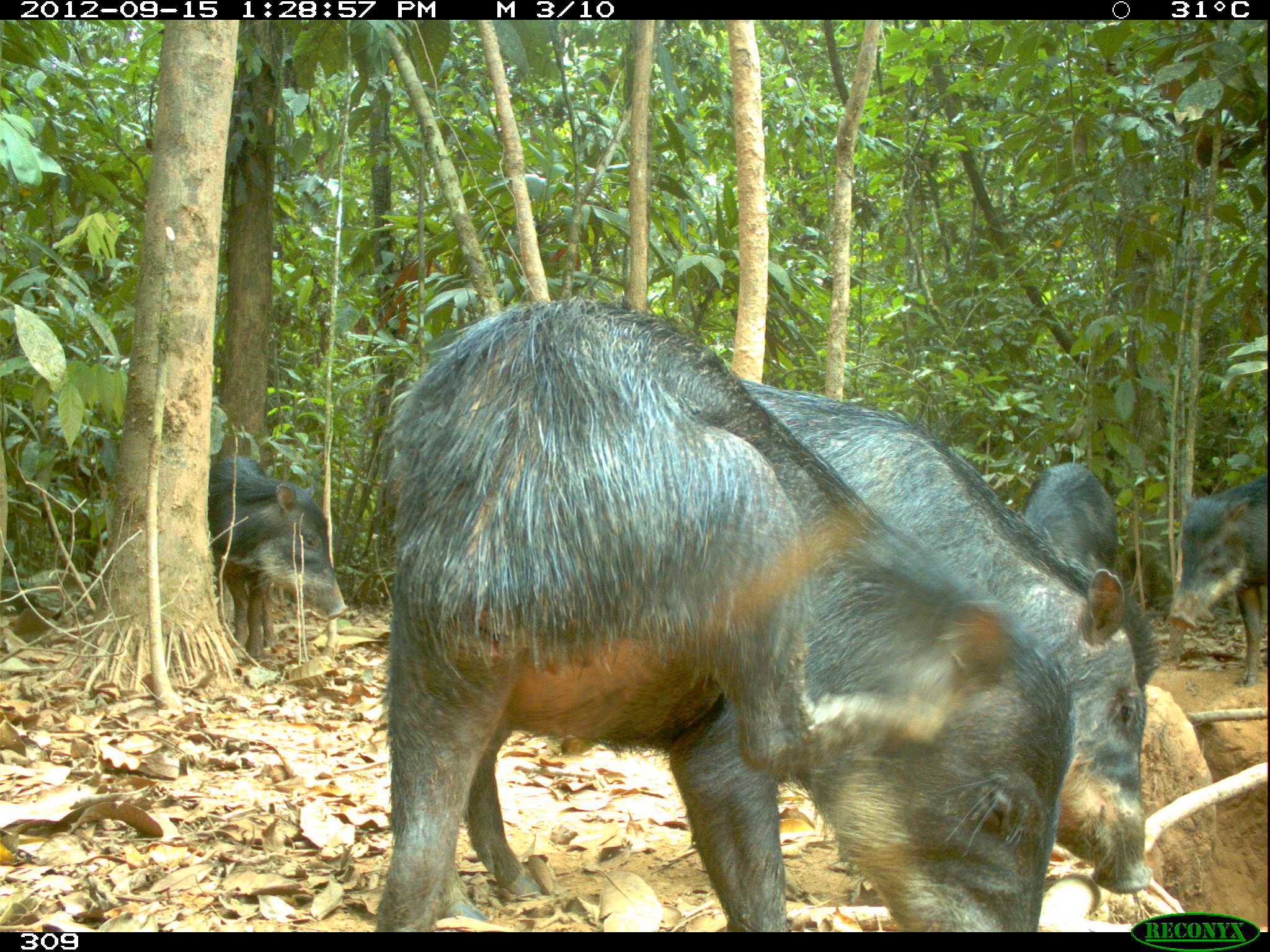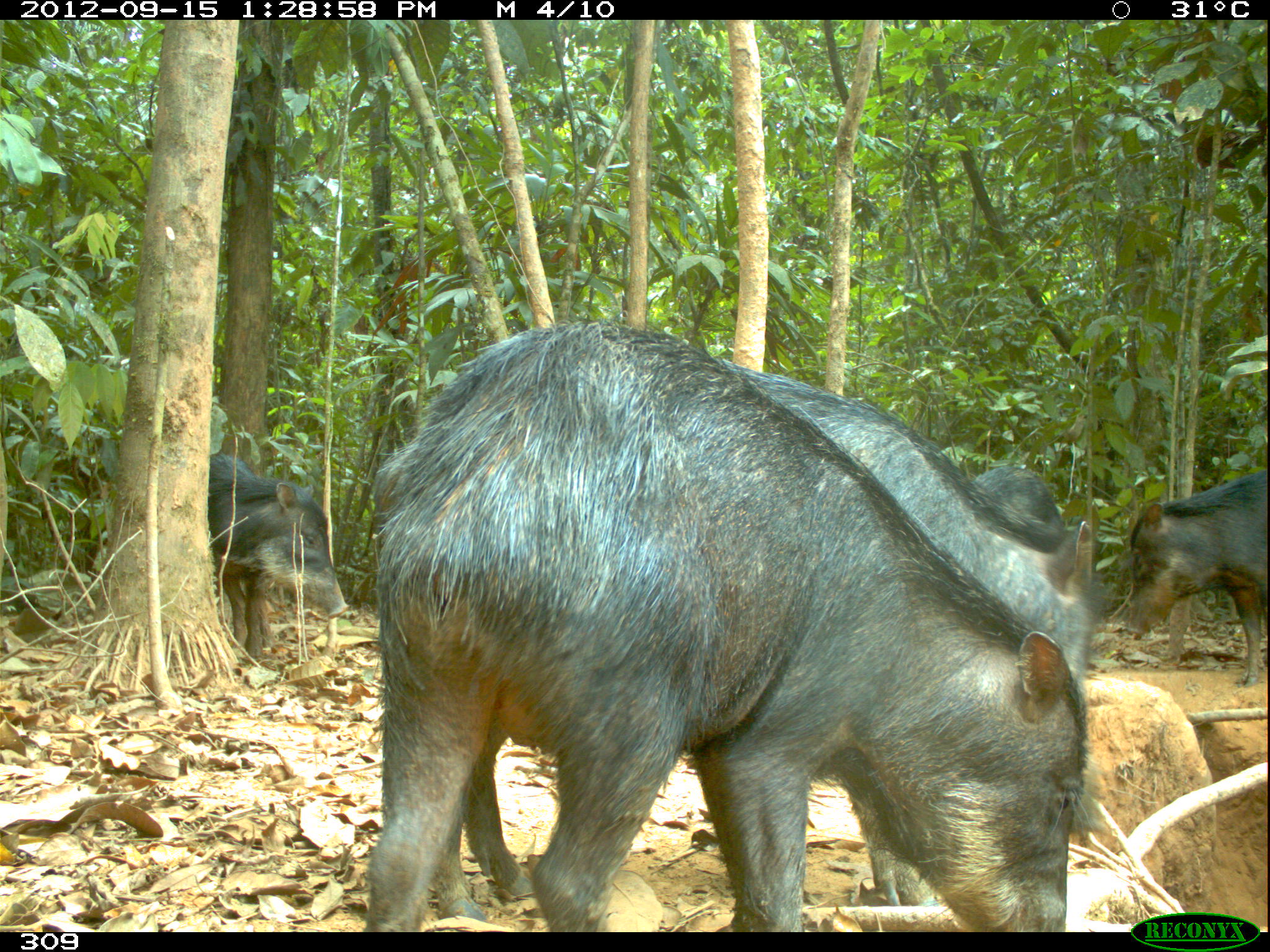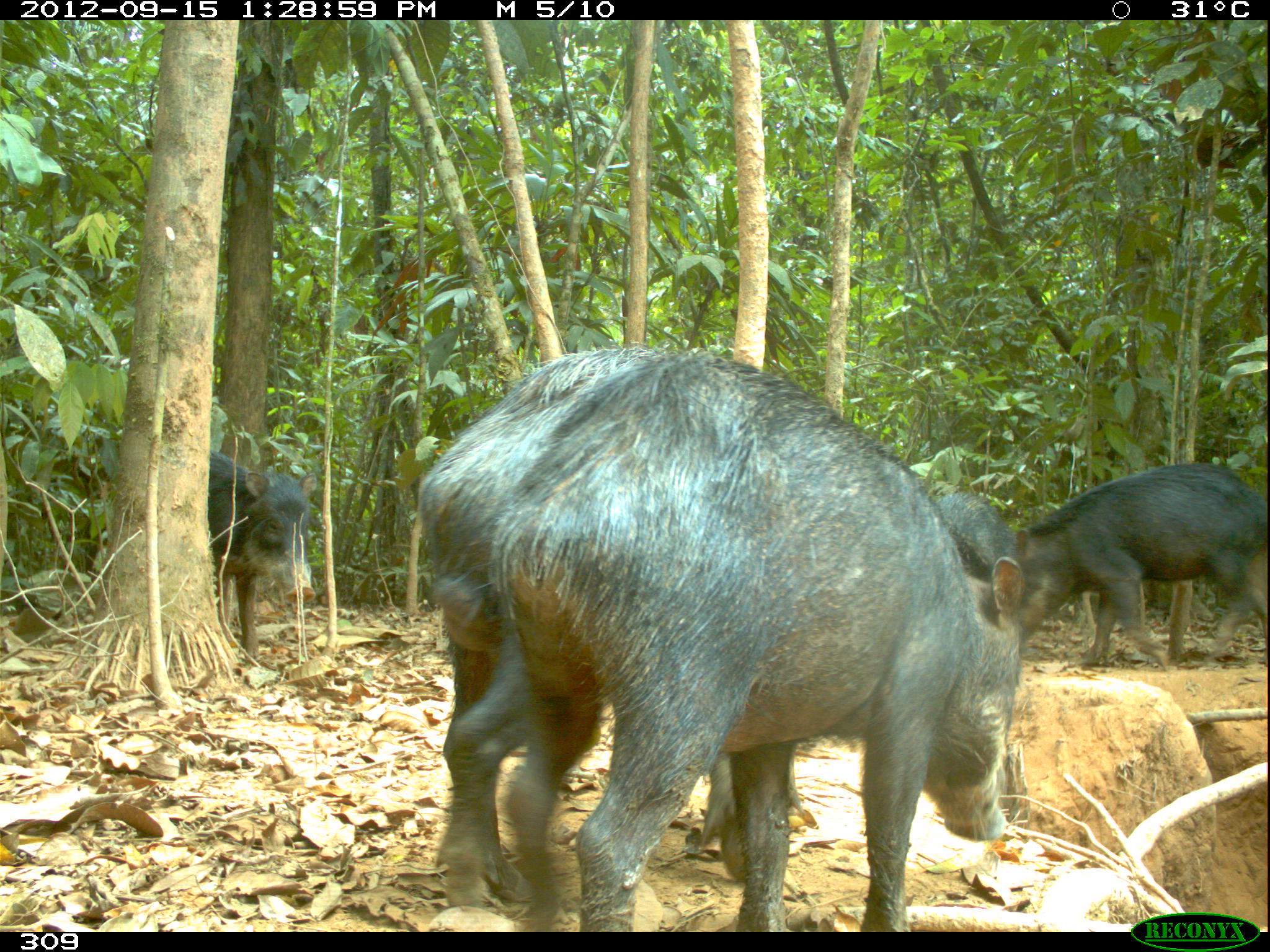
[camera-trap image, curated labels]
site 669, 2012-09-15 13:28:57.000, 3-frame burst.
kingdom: Animalia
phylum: Chordata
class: Mammalia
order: Artiodactyla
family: Tayassuidae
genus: Tayassu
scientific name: Tayassu pecari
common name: white-lipped peccary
Tayassu pecari (white-lipped peccary).